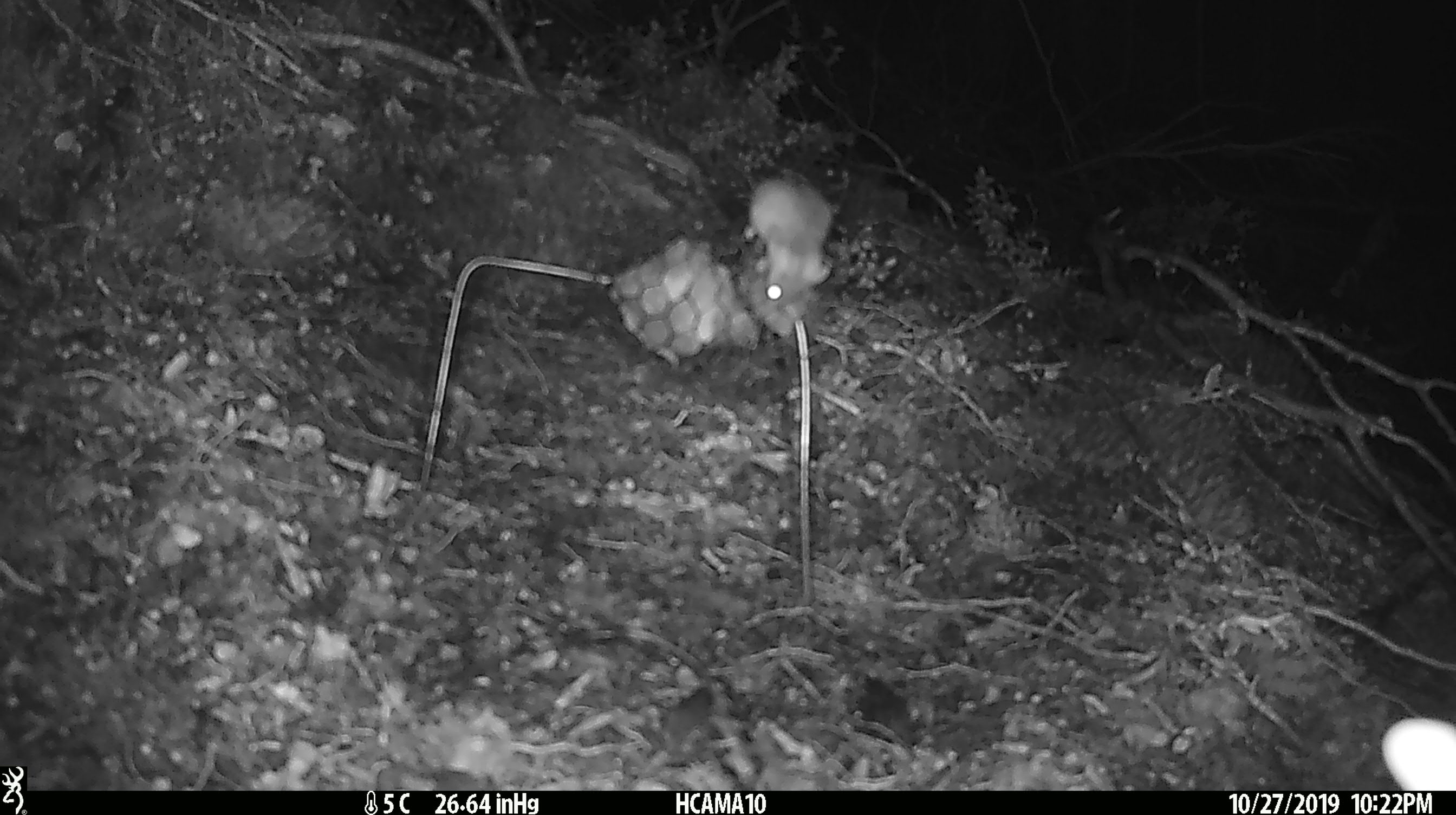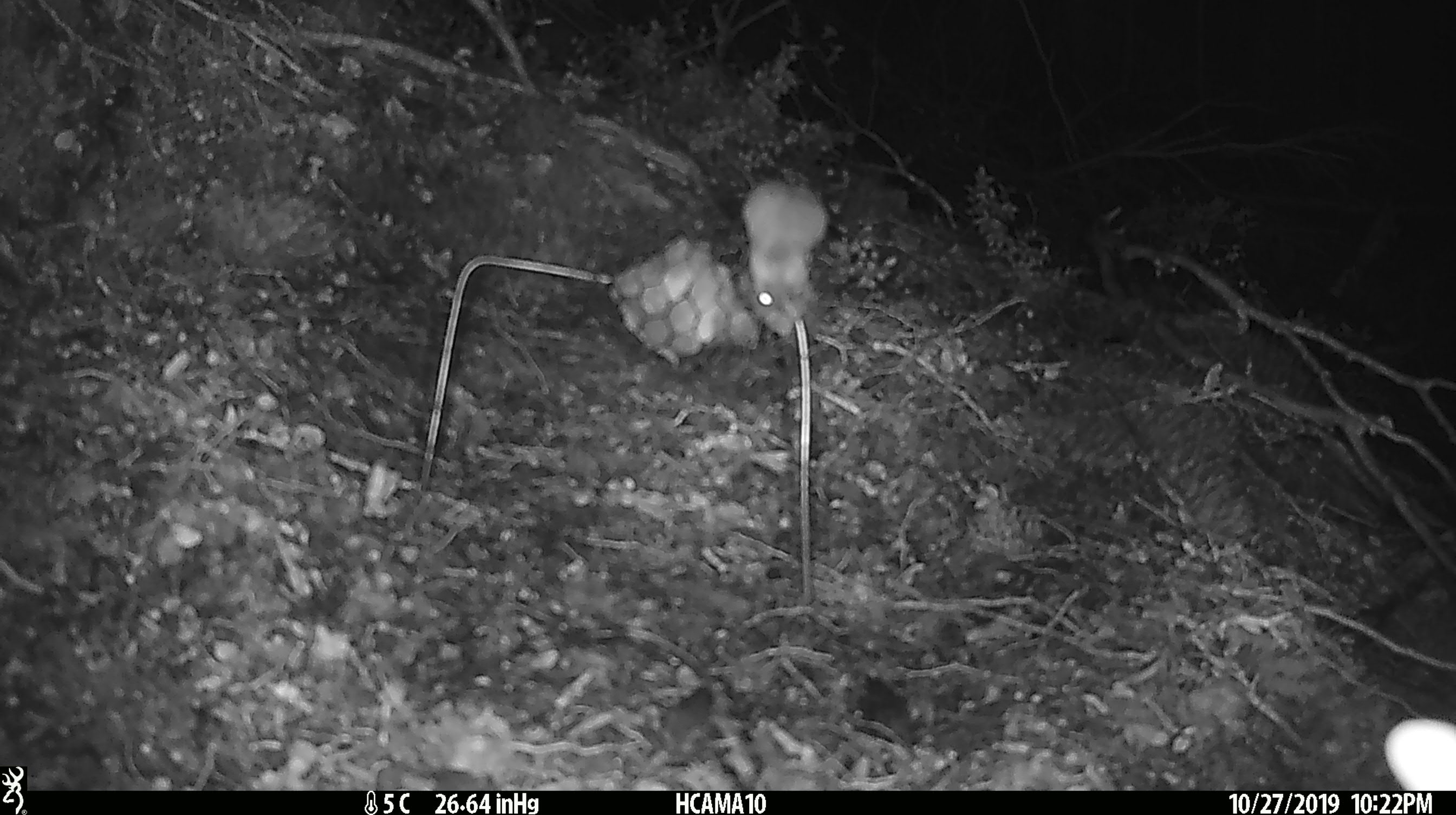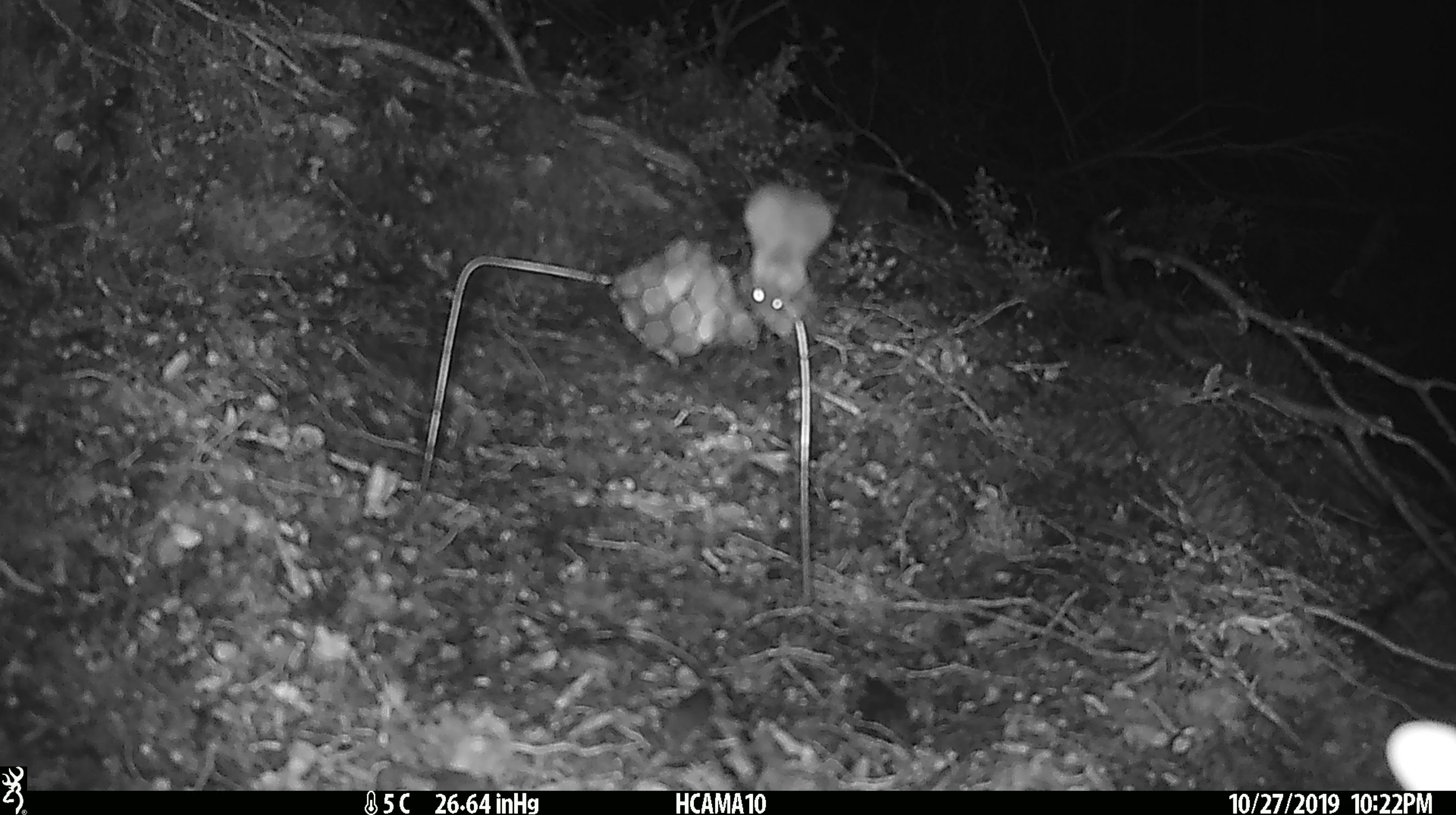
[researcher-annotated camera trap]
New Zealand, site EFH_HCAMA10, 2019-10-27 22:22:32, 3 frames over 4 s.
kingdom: Animalia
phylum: Chordata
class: Mammalia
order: Rodentia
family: Muridae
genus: Mus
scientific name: Mus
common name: mouse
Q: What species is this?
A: Mouse (Mus).